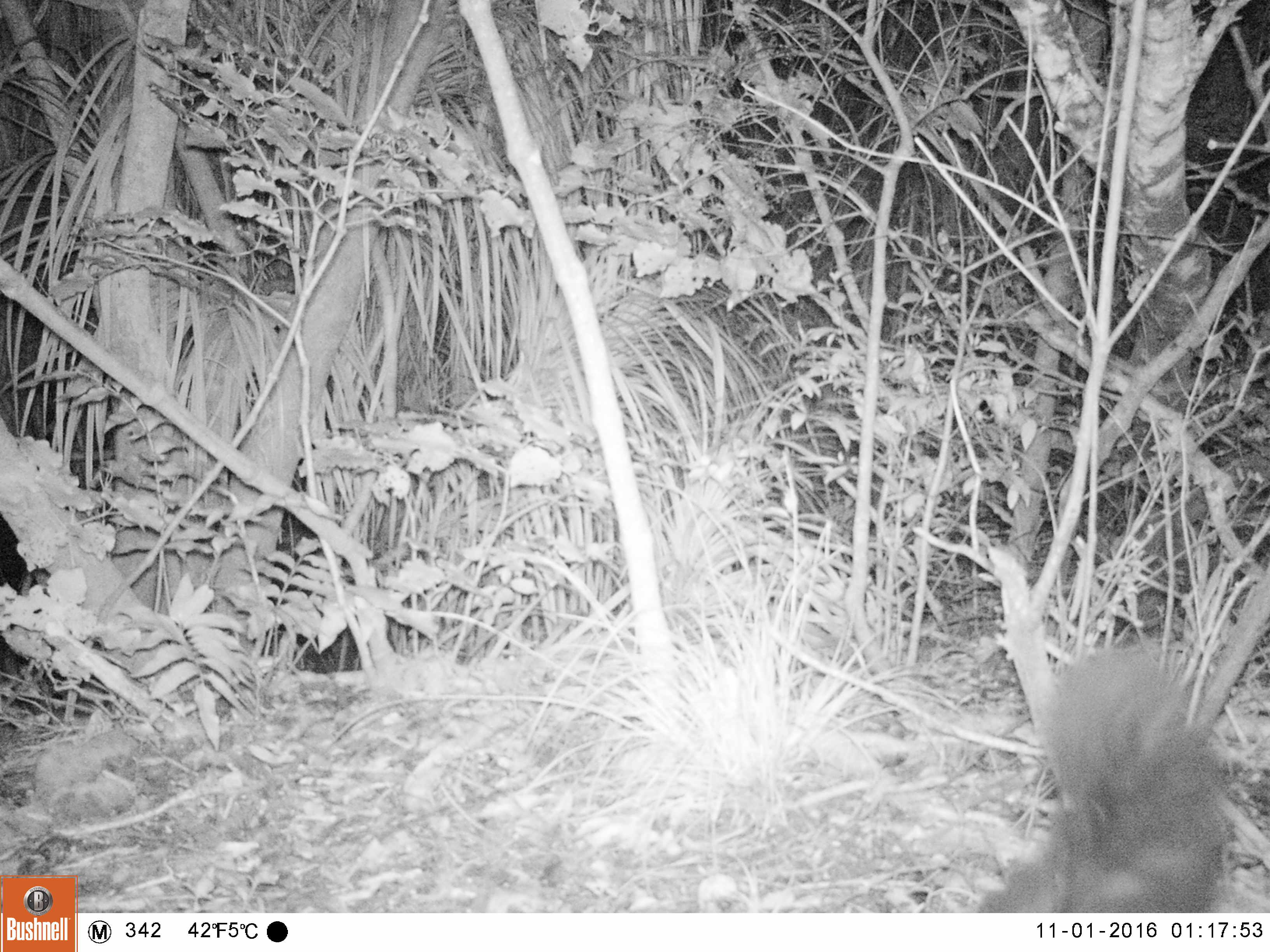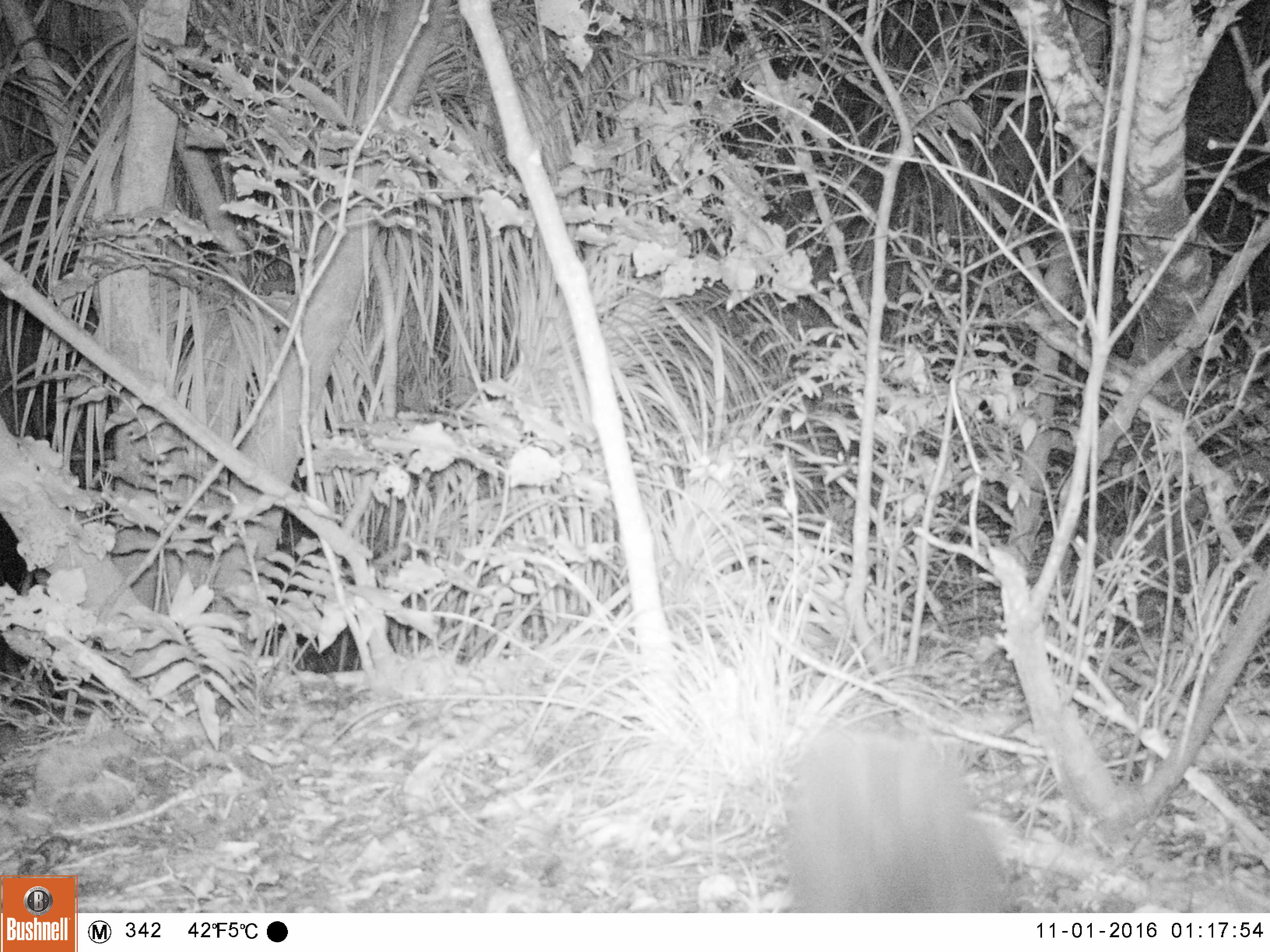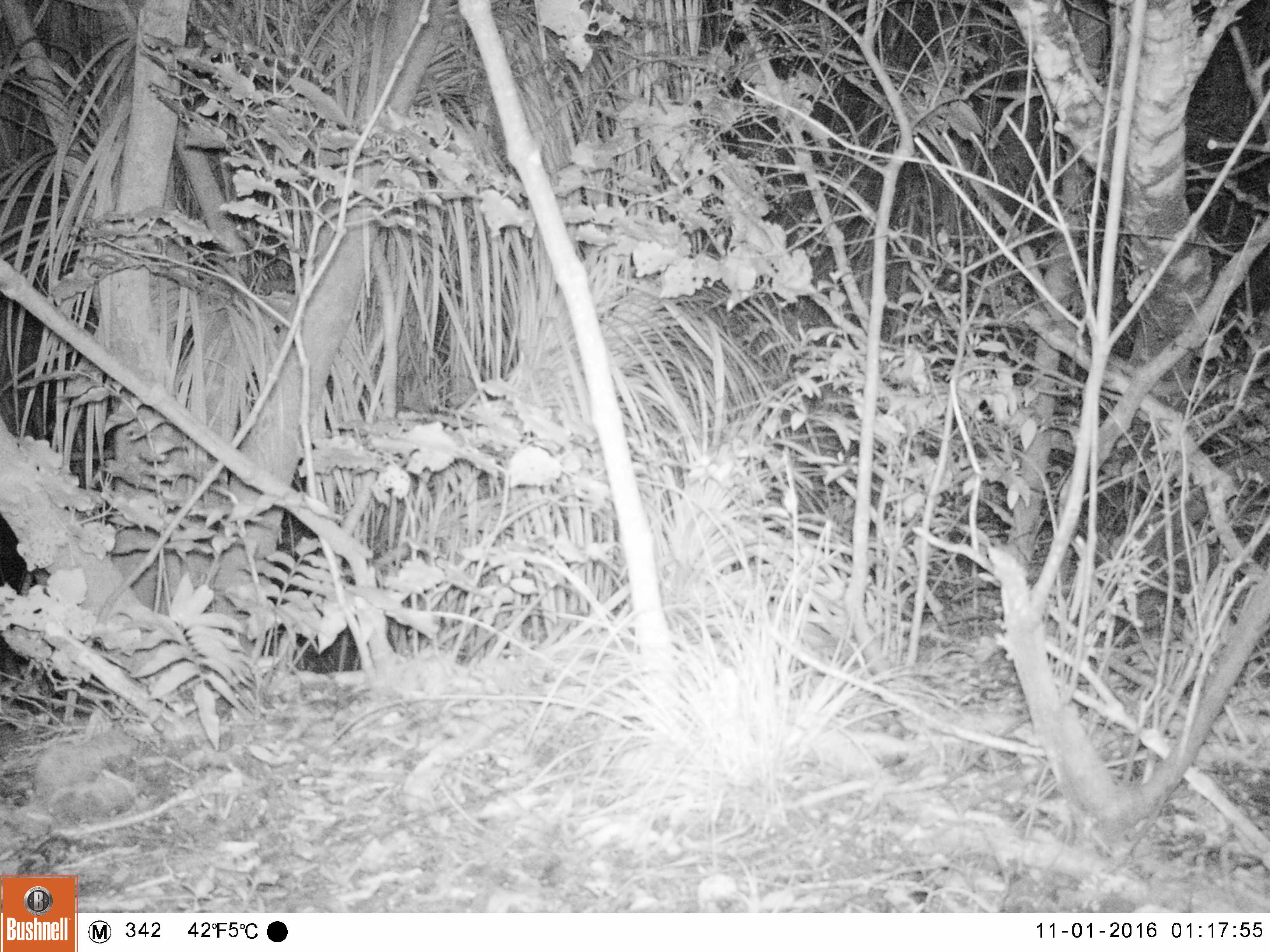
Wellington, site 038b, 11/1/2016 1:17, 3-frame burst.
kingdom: Animalia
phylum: Chordata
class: Mammalia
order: Carnivora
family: Felidae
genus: Felis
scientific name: Felis catus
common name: cat